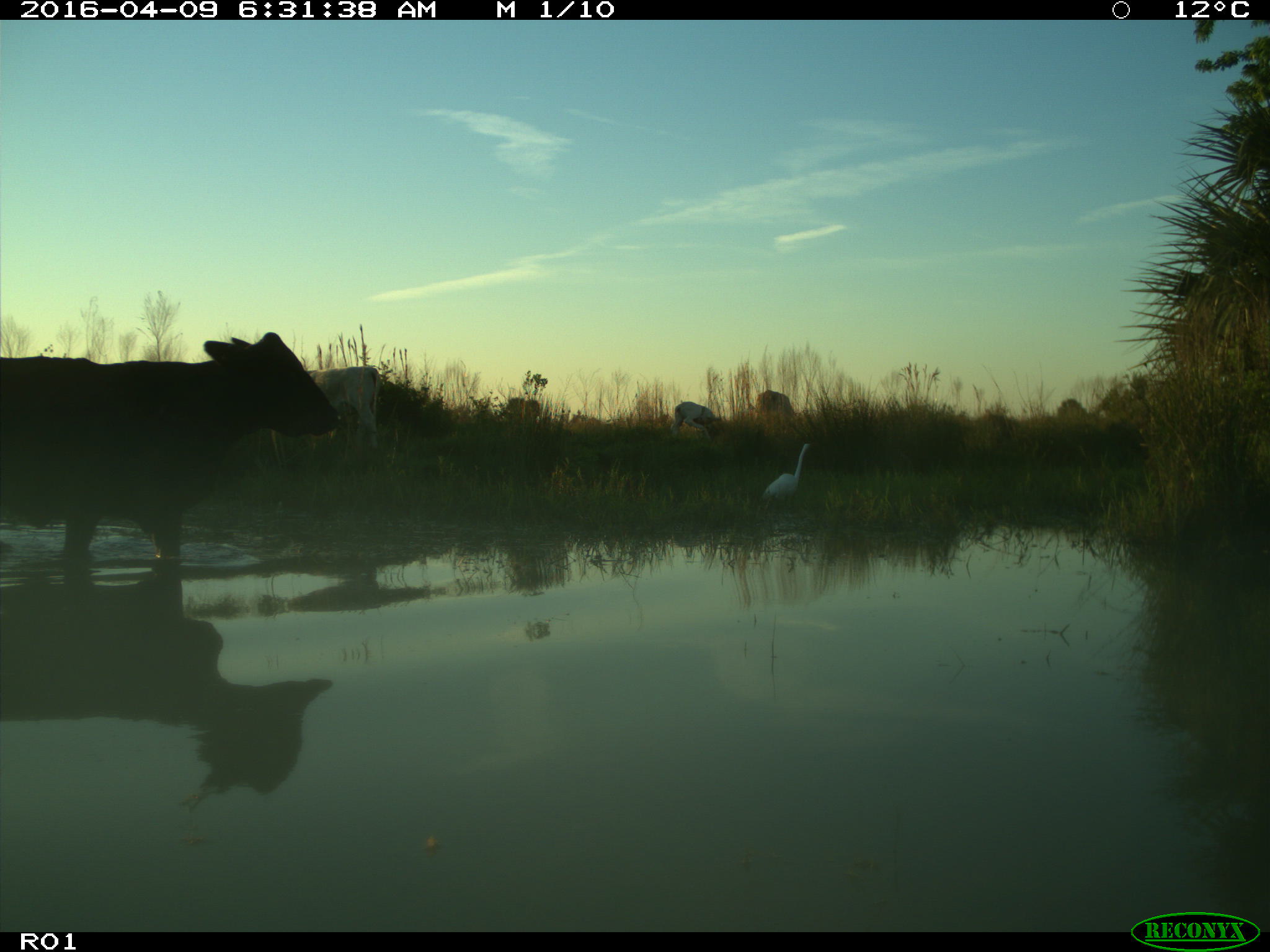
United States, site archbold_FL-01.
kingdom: Animalia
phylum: Chordata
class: Mammalia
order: Artiodactyla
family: Bovidae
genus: Bos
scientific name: Bos taurus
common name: domestic cow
Bos taurus (domestic cow).